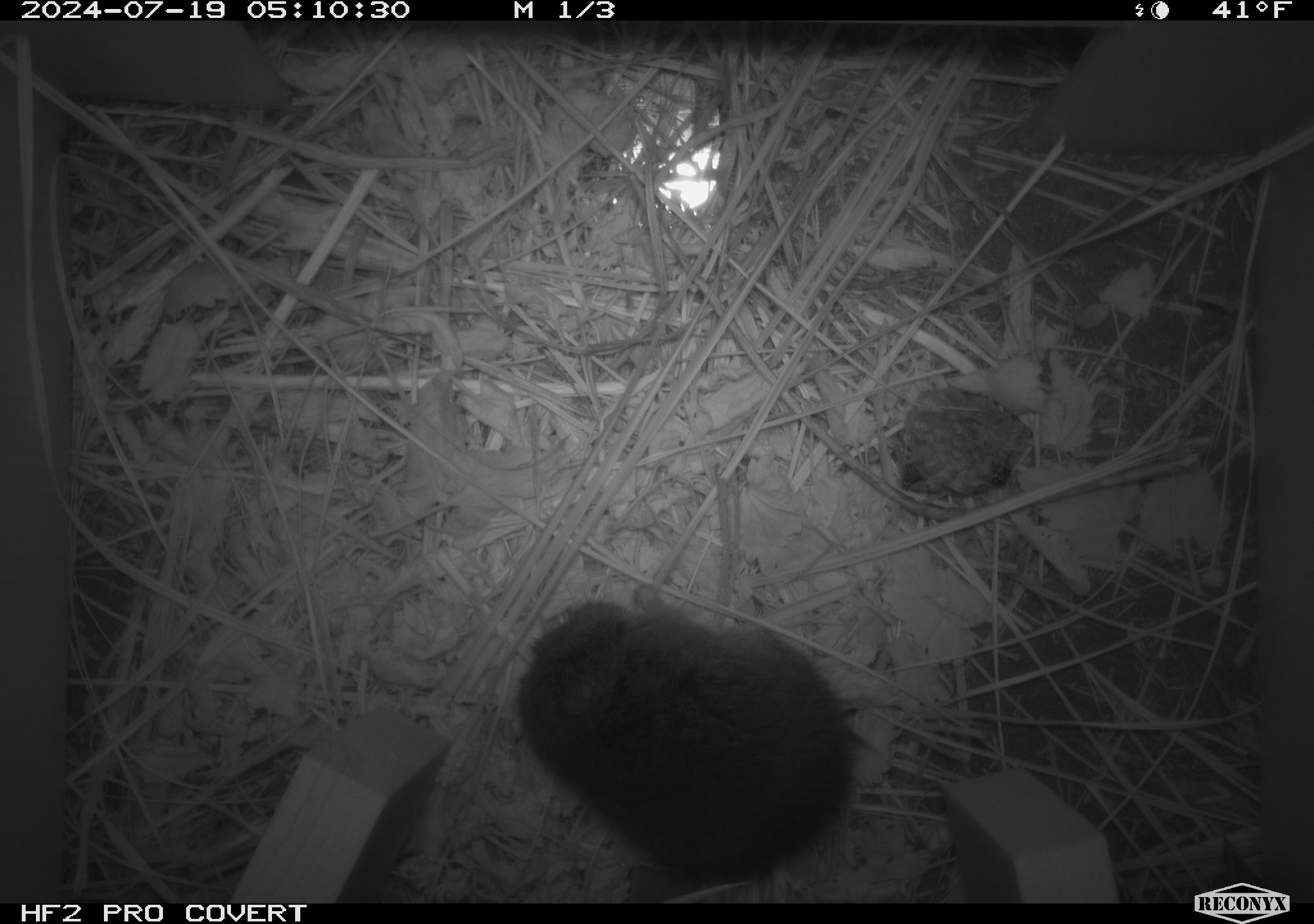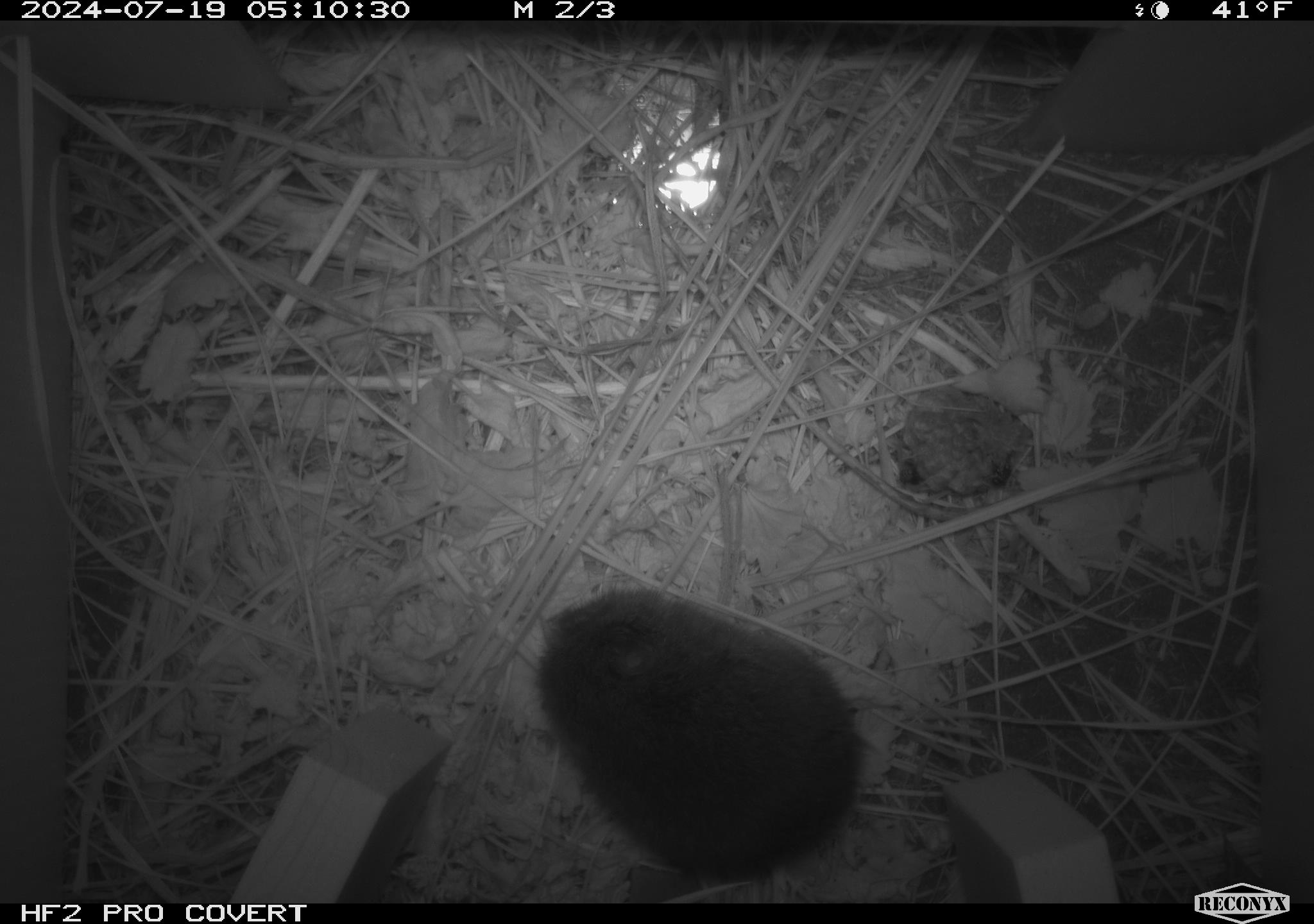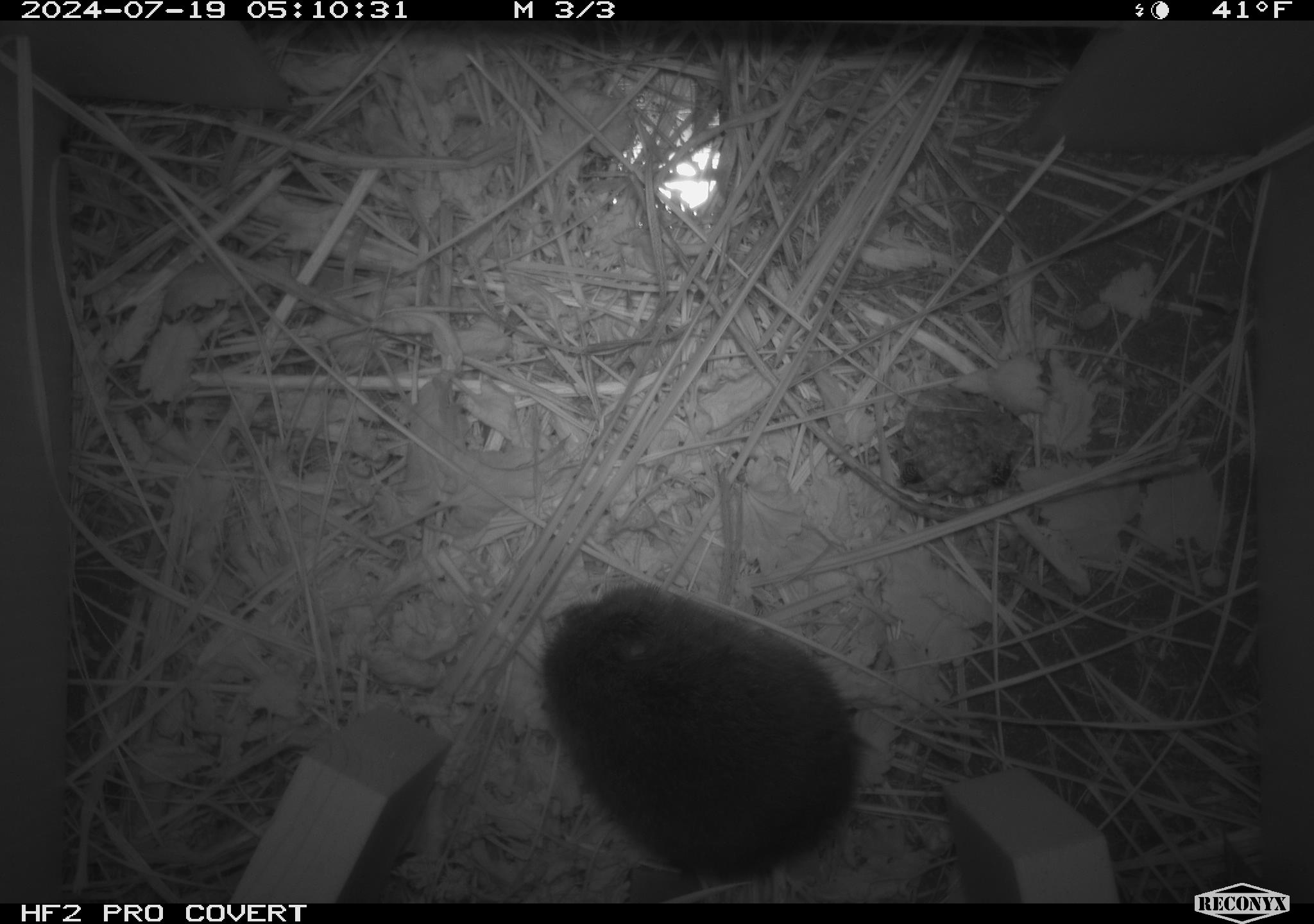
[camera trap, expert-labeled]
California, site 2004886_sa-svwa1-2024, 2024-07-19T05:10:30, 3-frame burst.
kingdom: Animalia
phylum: Arthropoda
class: Insecta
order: Hymenoptera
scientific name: Hymenoptera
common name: ants, bees, wasps, and sawflies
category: hymenoptera order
Hymenoptera order (ants, bees, wasps, and sawflies) (Hymenoptera).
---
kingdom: Animalia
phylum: Chordata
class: Mammalia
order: Rodentia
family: Cricetidae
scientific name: Arvicolinae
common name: voles, lemmings, and muskrats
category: arvicolinae subfamily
Arvicolinae subfamily (voles, lemmings, and muskrats) (Arvicolinae).